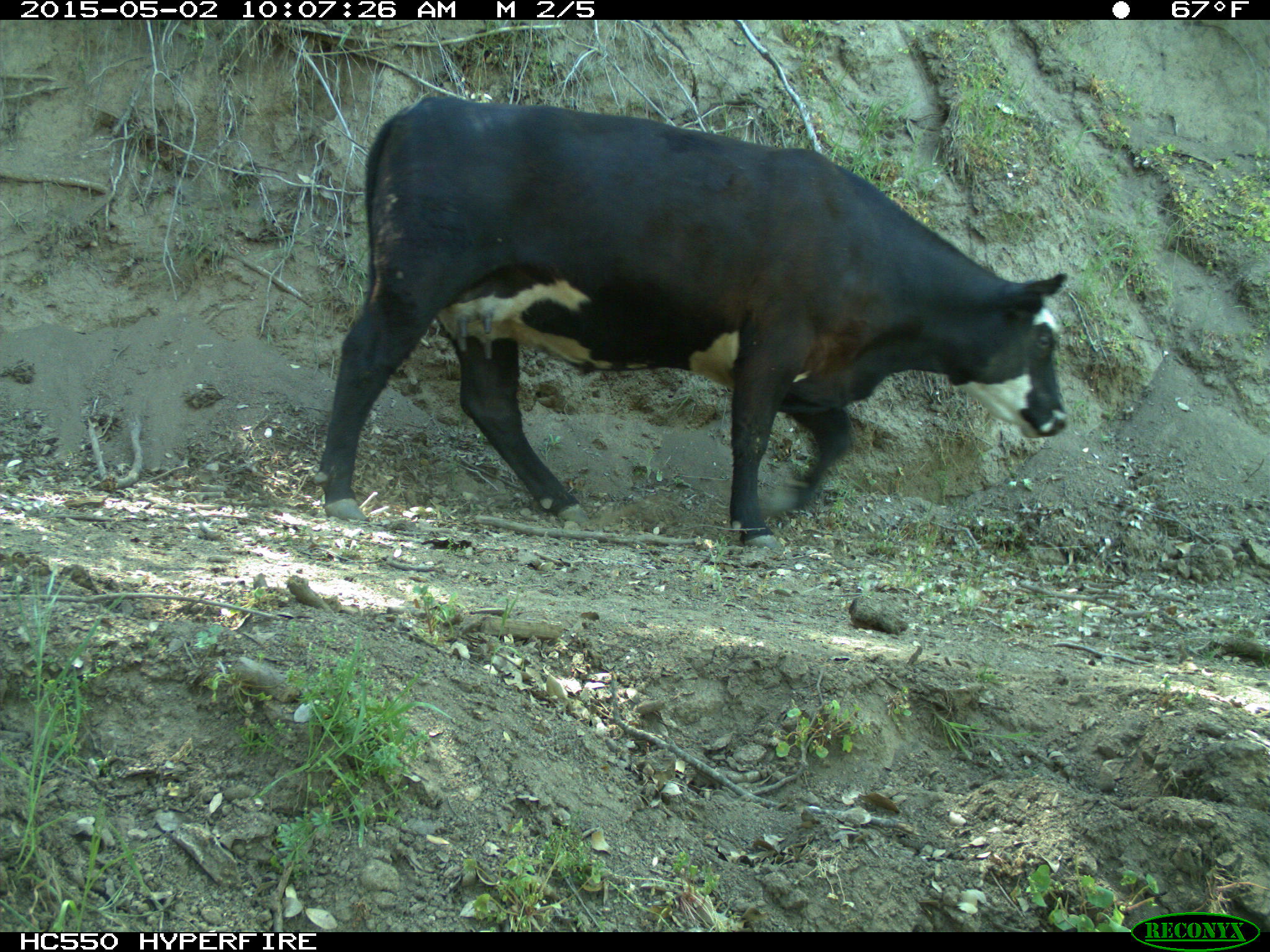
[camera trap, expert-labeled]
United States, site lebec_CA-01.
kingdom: Animalia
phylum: Chordata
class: Mammalia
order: Artiodactyla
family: Bovidae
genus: Bos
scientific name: Bos taurus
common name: domestic cow